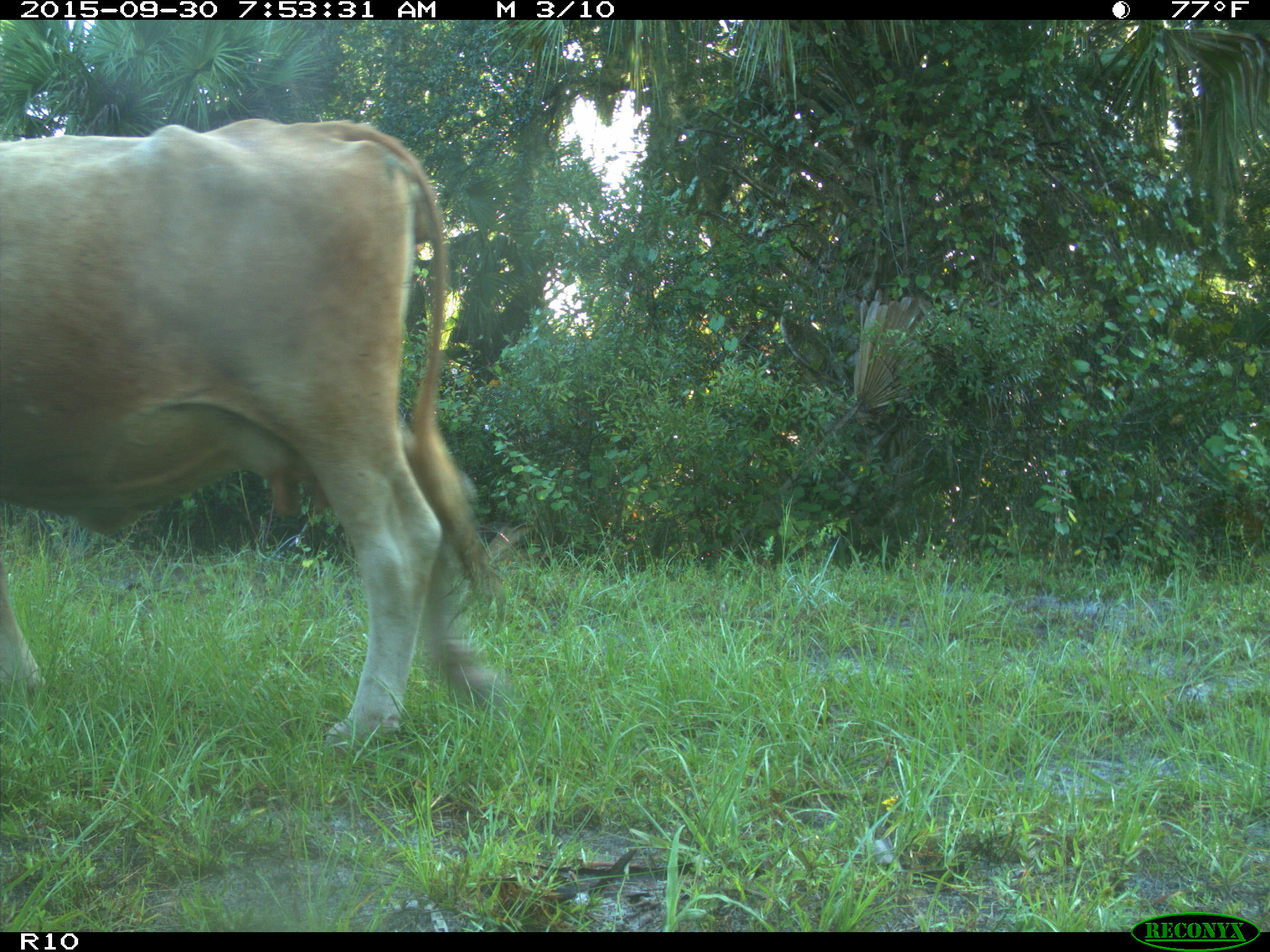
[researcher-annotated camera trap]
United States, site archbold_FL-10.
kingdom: Animalia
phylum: Chordata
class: Mammalia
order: Artiodactyla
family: Bovidae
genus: Bos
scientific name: Bos taurus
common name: domestic cow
Bos taurus (domestic cow).